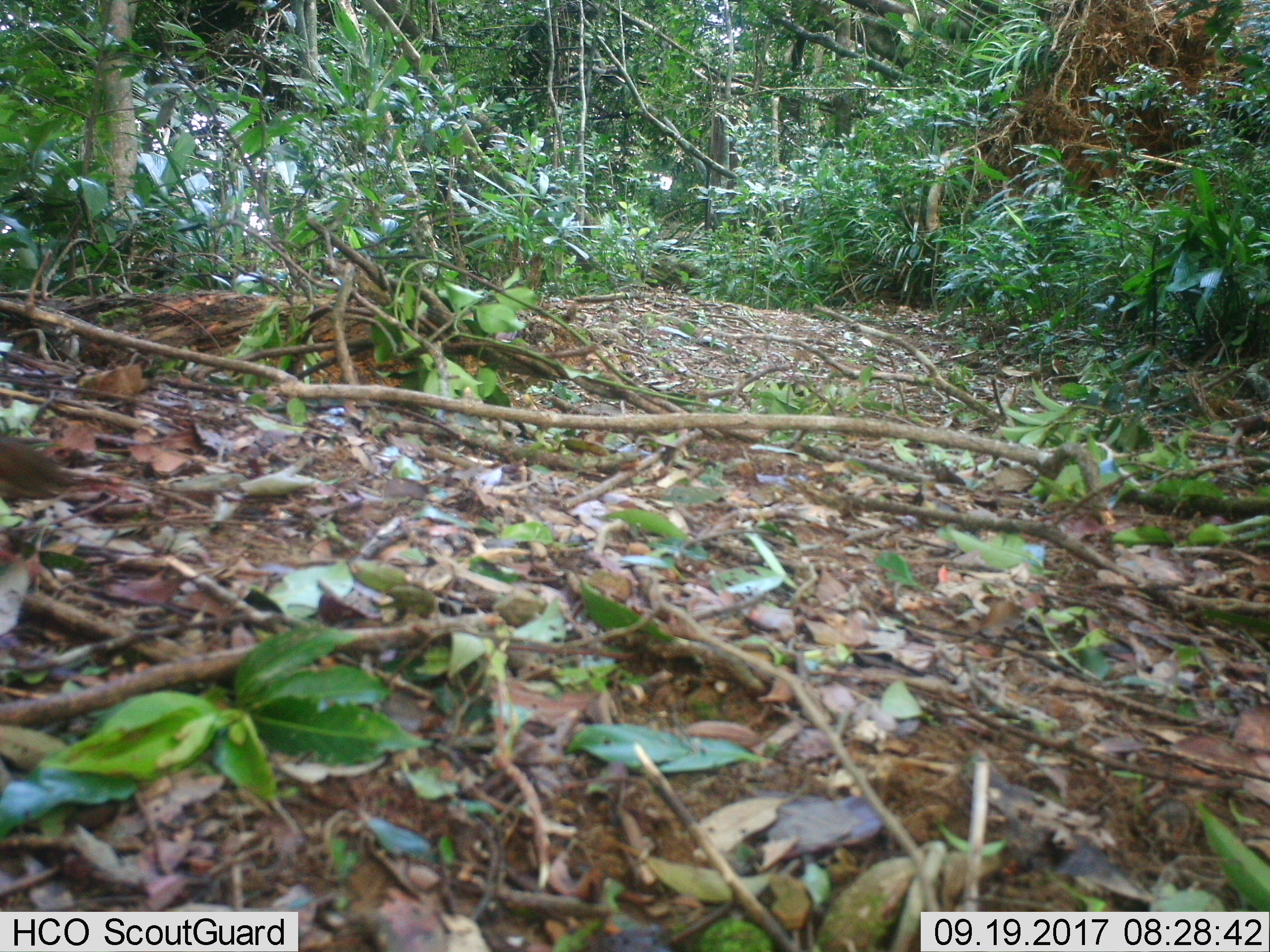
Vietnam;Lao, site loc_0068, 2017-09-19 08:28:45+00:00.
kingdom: Animalia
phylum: Chordata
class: Aves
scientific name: Aves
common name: bird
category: unidentified bird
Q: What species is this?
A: Unidentified bird (bird) (Aves).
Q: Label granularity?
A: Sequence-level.